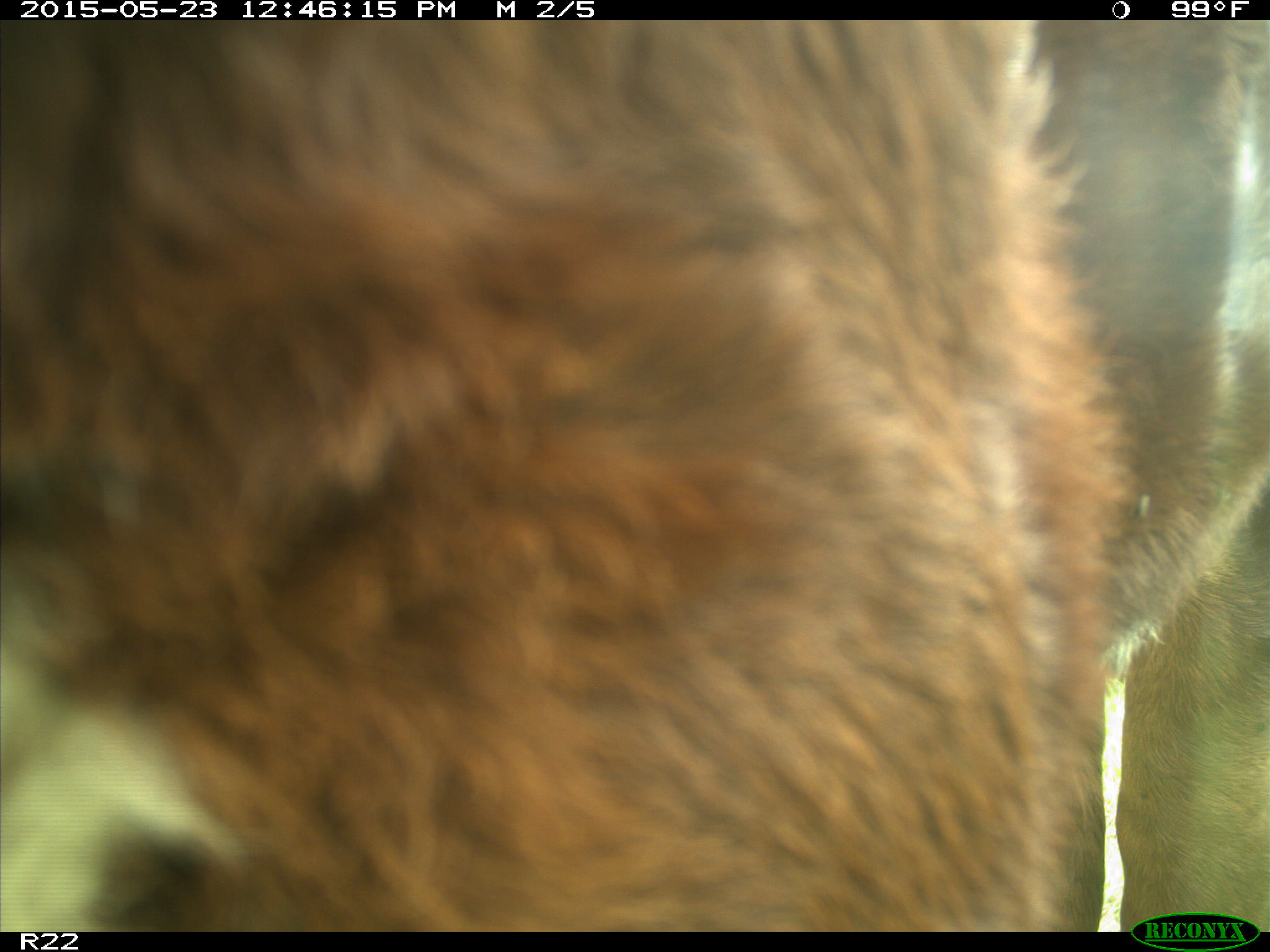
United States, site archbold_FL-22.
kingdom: Animalia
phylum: Chordata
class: Mammalia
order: Artiodactyla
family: Bovidae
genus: Bos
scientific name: Bos taurus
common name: domestic cow